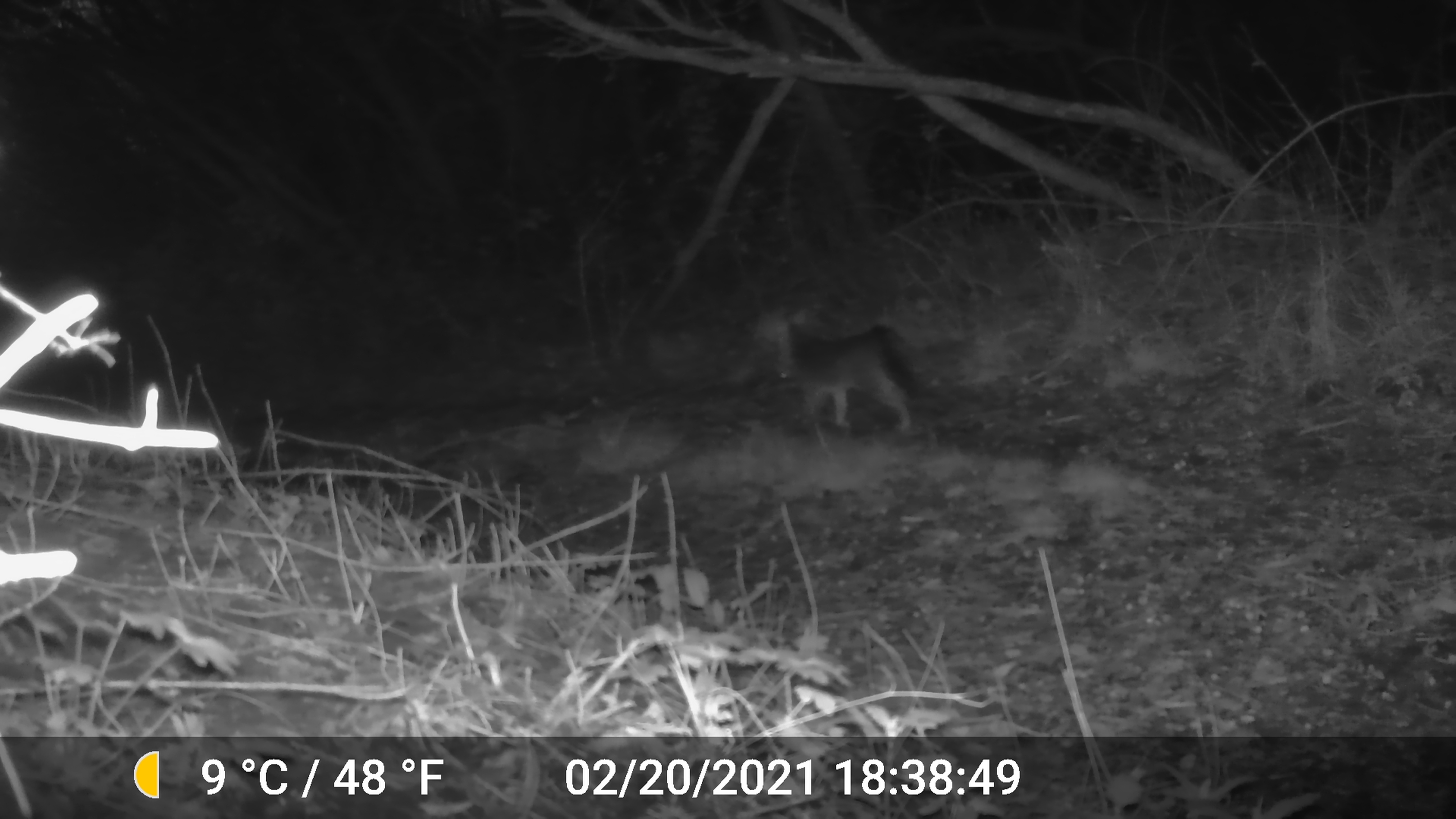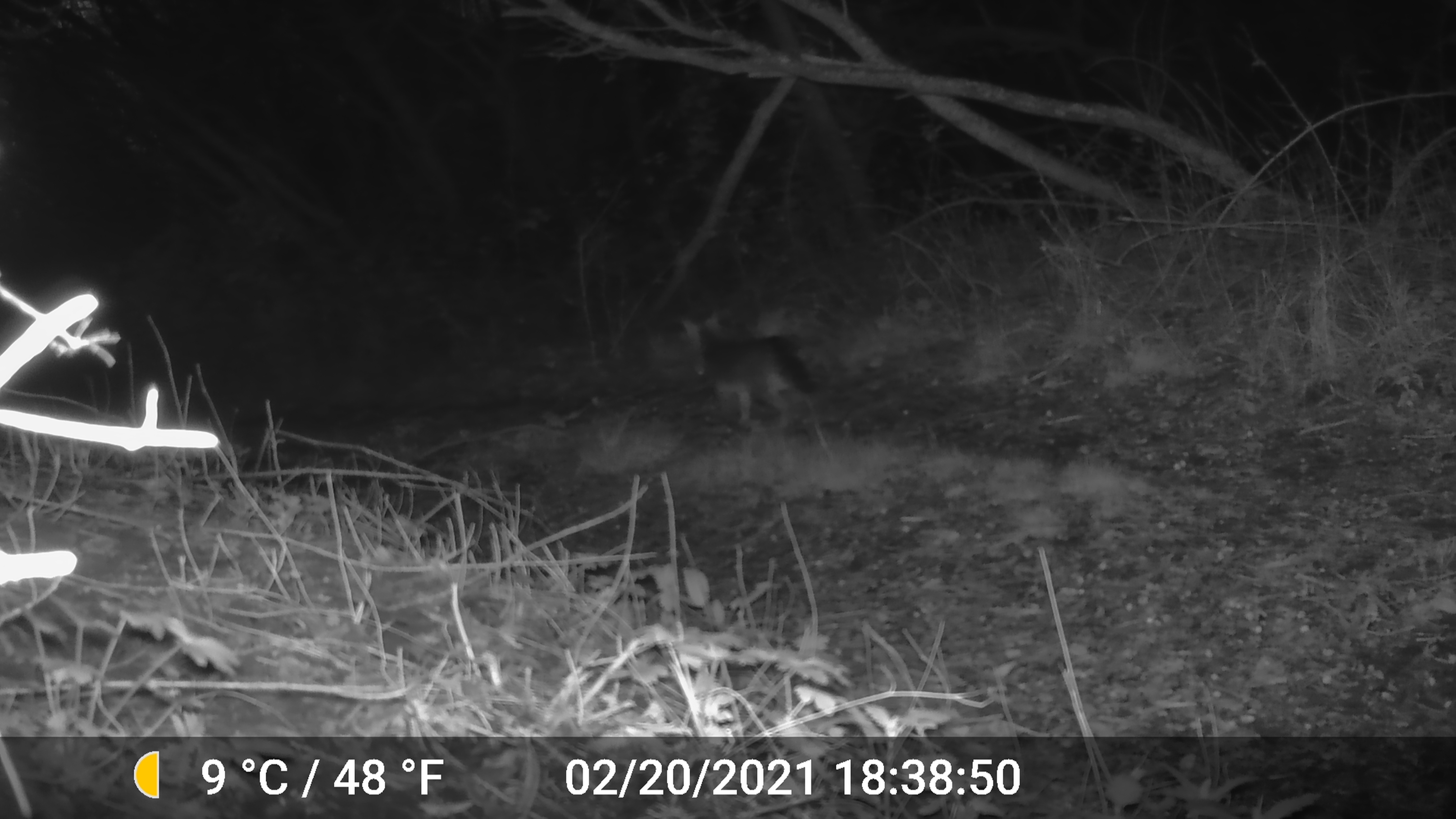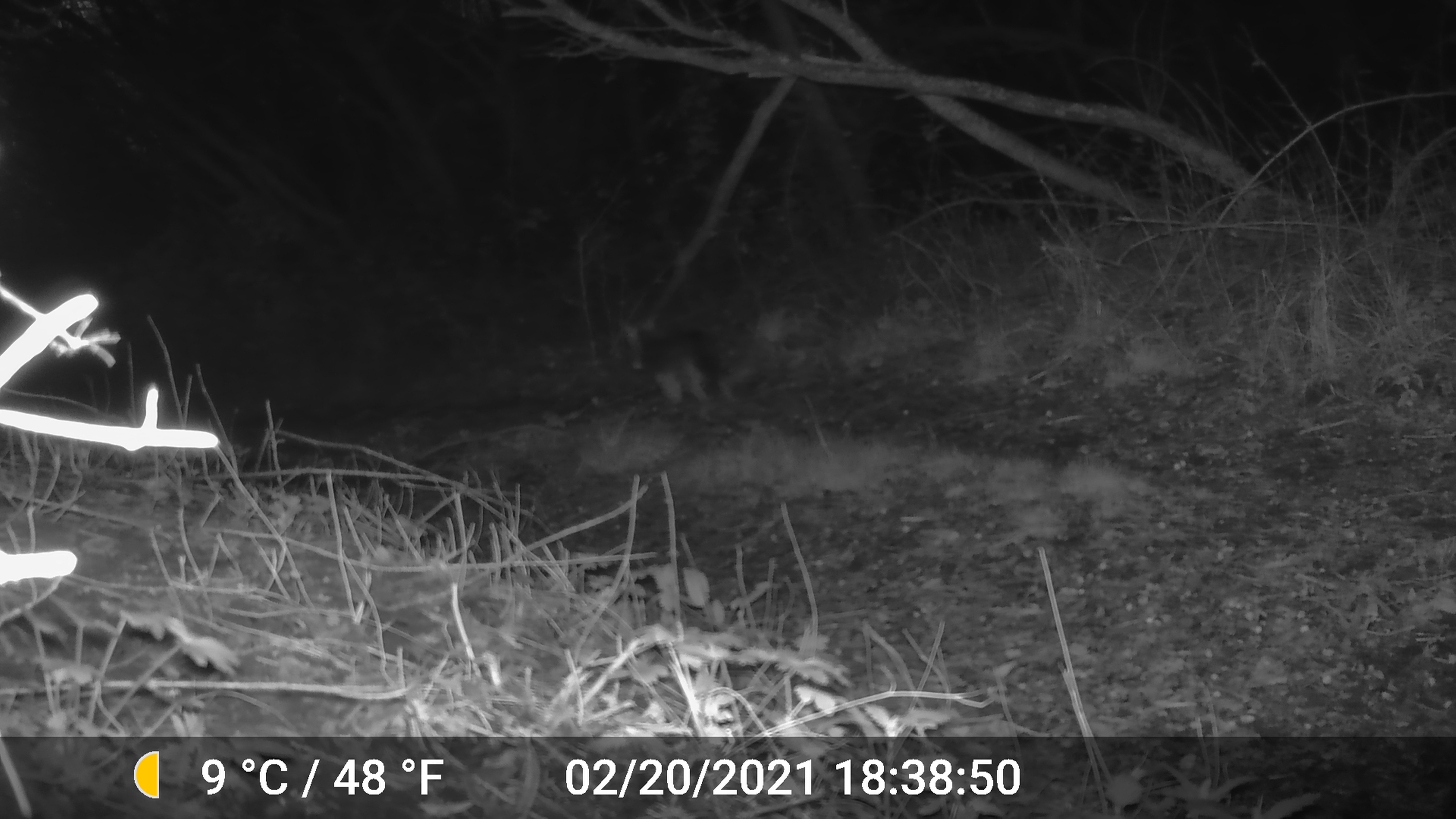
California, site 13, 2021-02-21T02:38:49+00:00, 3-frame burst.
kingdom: Animalia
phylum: Chordata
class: Mammalia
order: Carnivora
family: Canidae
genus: Urocyon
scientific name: Urocyon cinereoargenteus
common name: gray fox